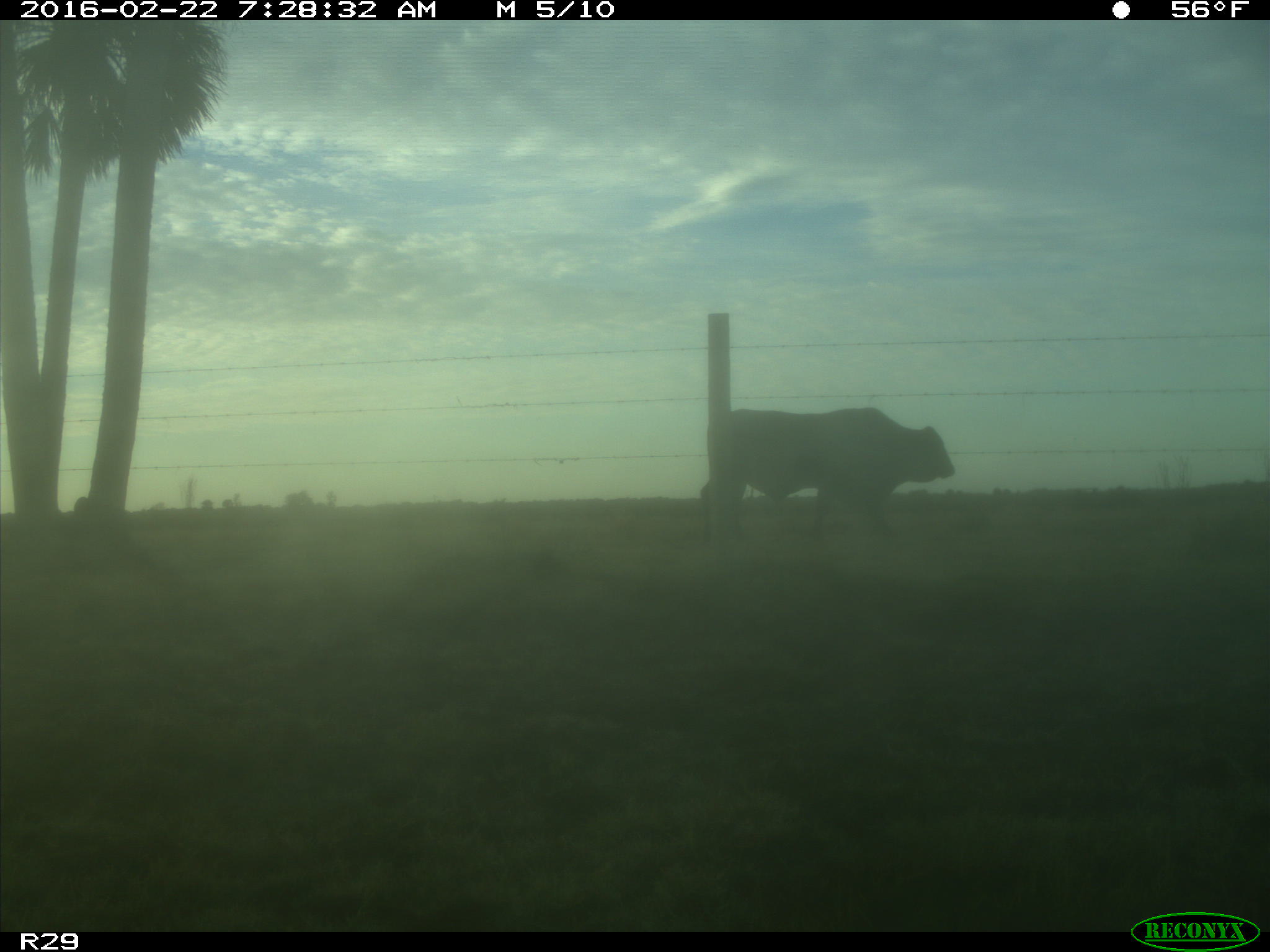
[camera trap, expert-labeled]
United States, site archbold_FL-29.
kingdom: Animalia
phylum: Chordata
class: Mammalia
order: Artiodactyla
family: Bovidae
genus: Bos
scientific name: Bos taurus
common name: domestic cow